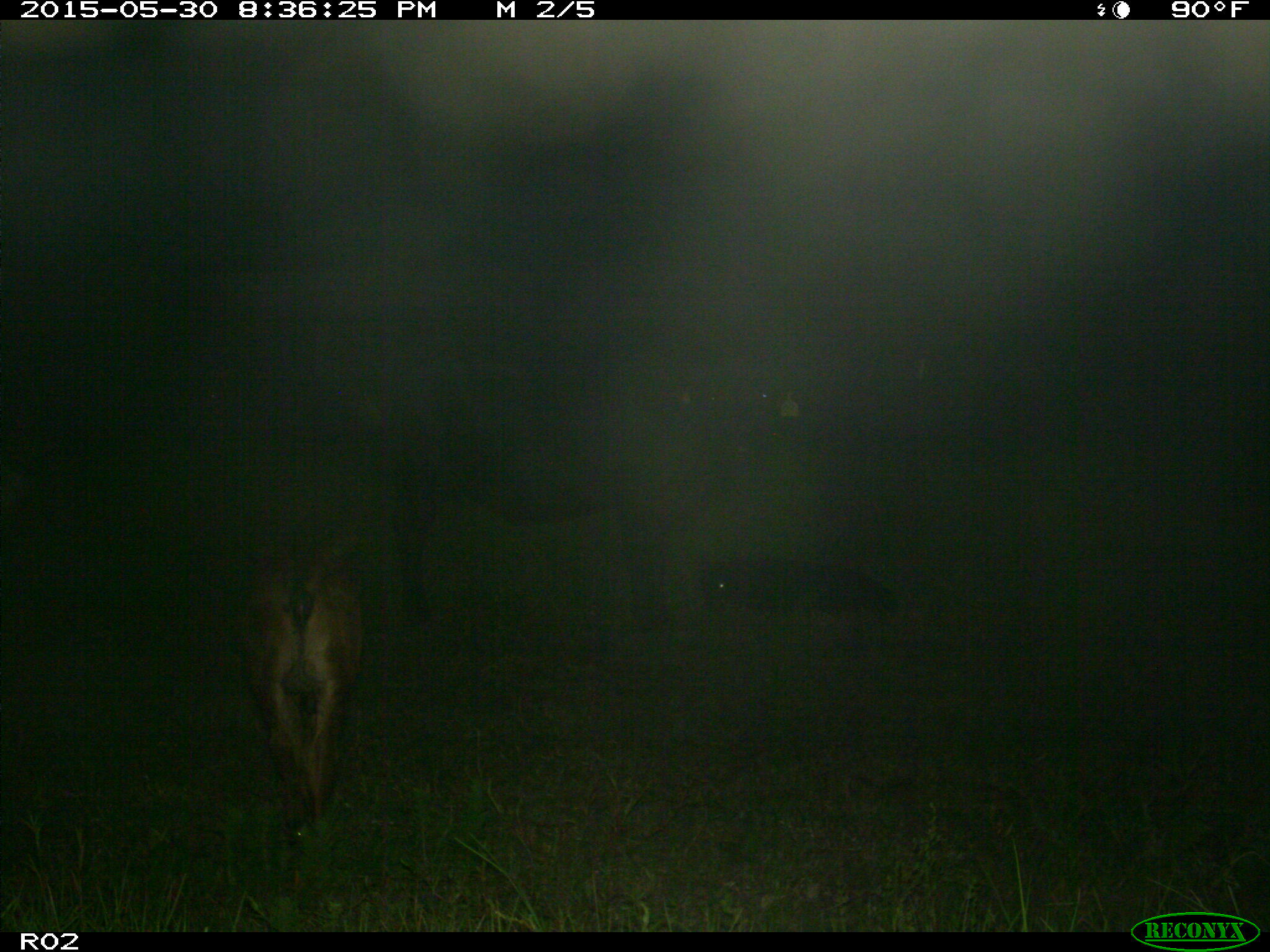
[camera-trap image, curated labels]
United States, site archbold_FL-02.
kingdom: Animalia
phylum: Chordata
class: Mammalia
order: Artiodactyla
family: Bovidae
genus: Bos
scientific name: Bos taurus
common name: domestic cow